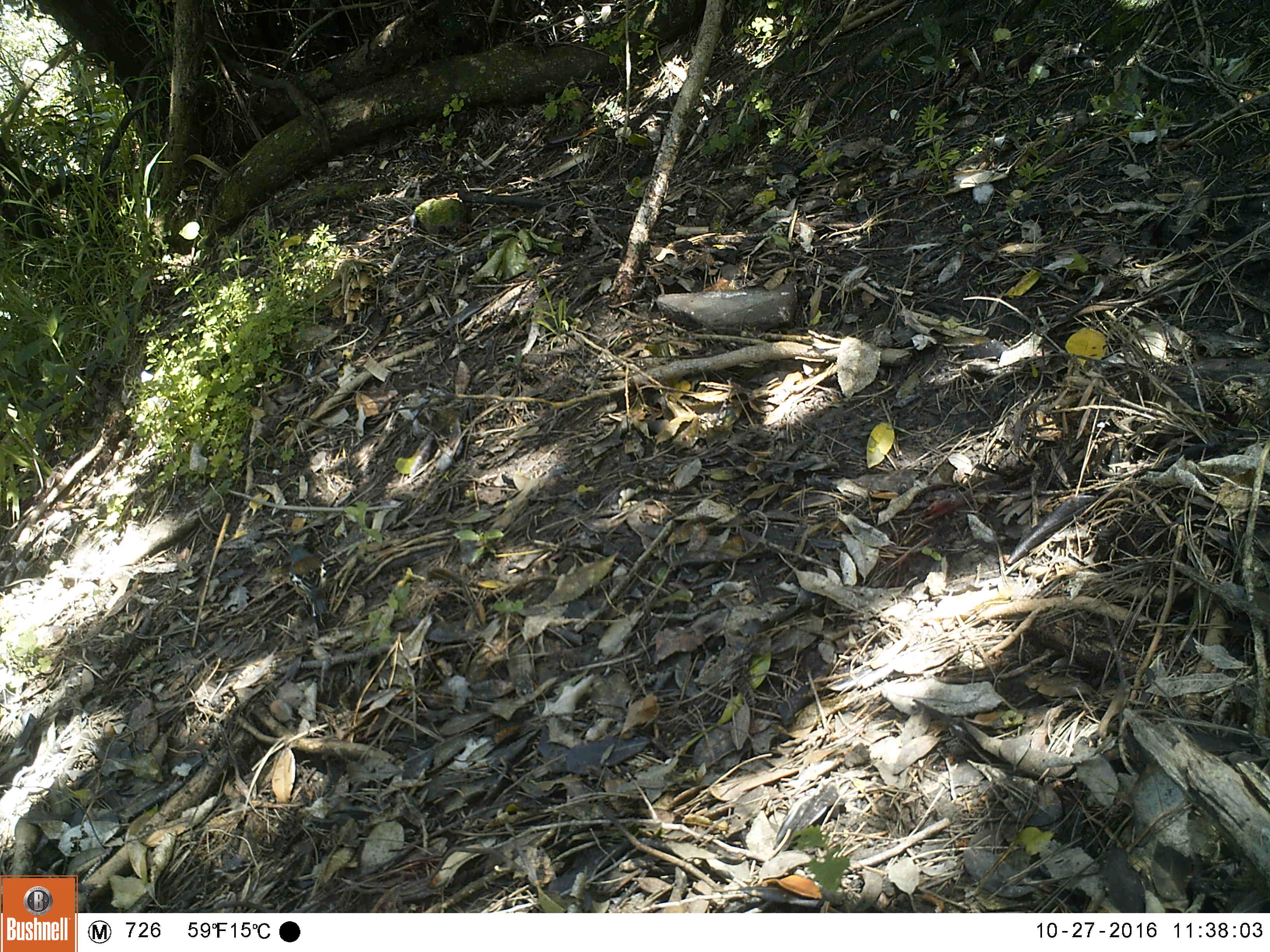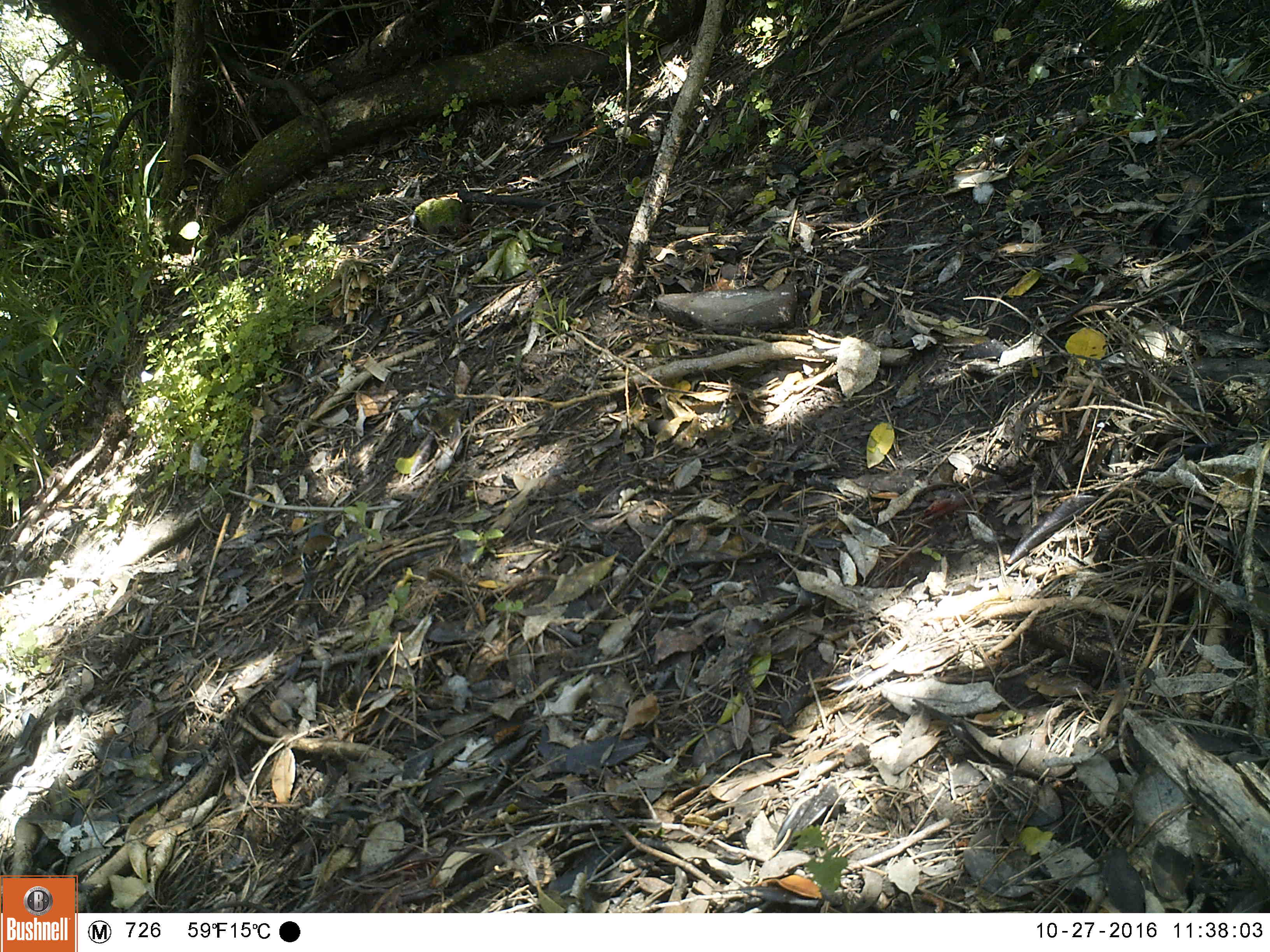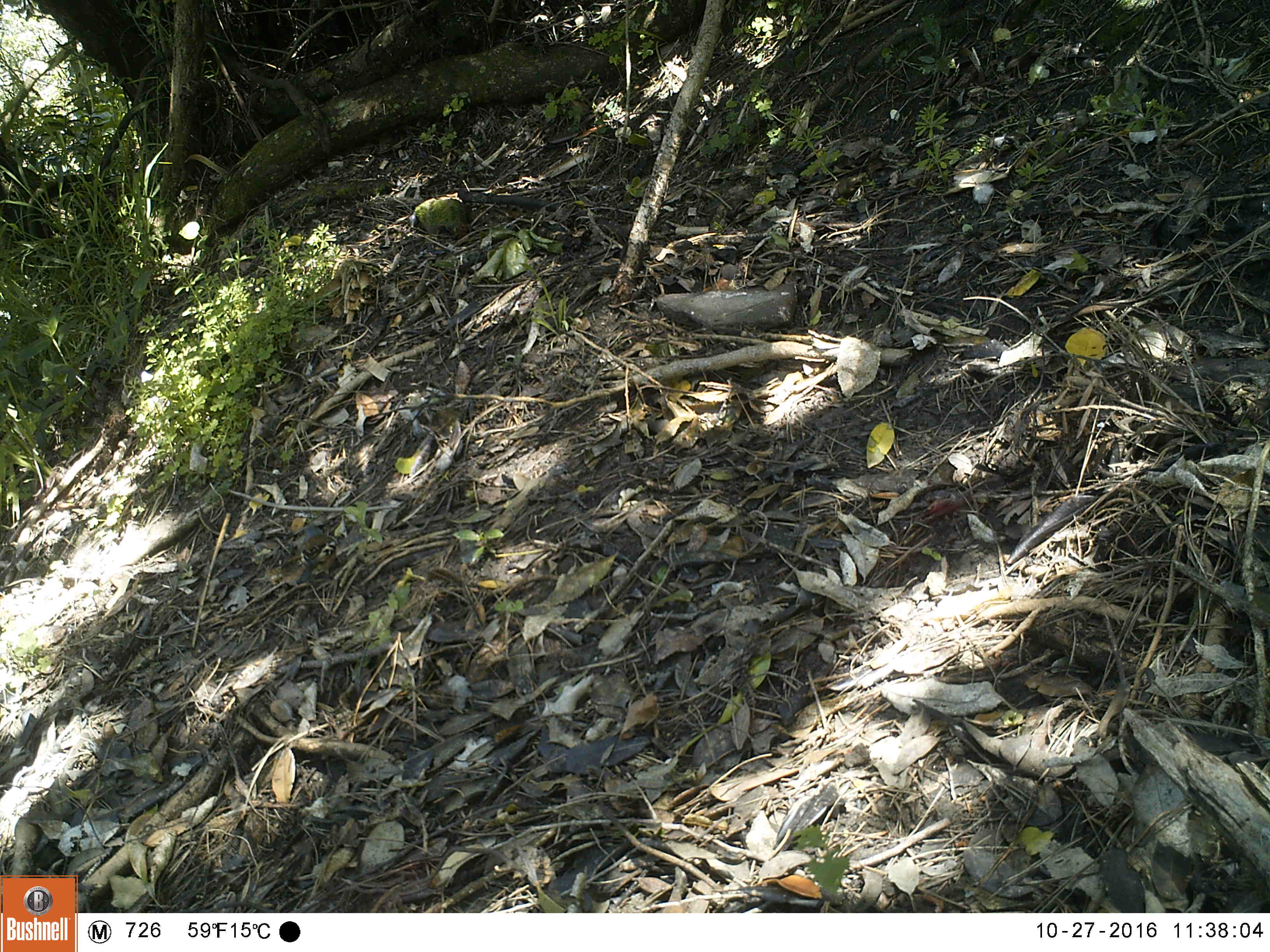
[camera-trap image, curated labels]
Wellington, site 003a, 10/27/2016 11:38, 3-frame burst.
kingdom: Animalia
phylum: Chordata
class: Aves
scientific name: Aves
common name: bird